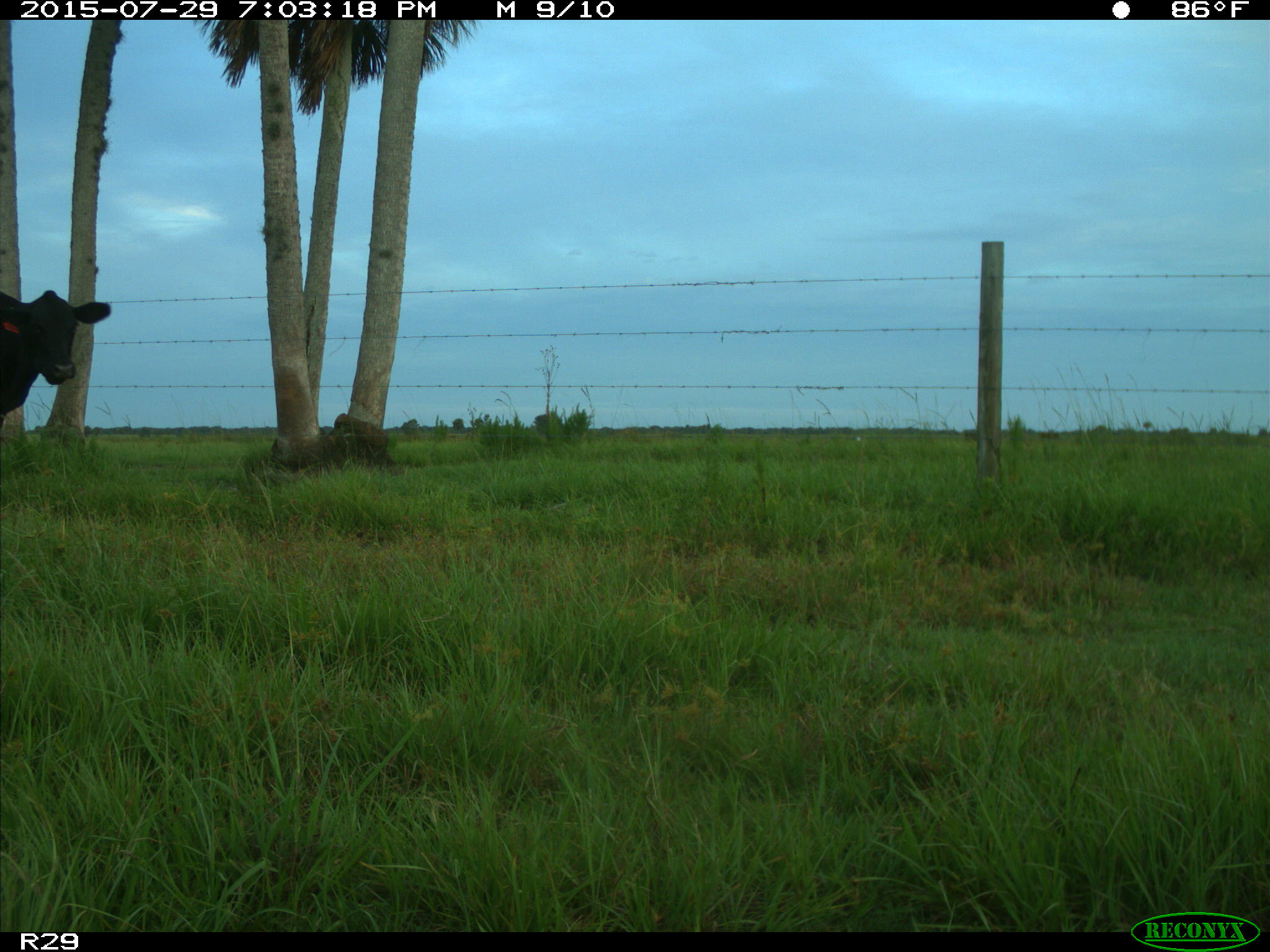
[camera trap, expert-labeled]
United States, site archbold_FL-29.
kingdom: Animalia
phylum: Chordata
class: Mammalia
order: Artiodactyla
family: Bovidae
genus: Bos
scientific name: Bos taurus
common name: domestic cow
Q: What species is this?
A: Bos taurus (domestic cow).